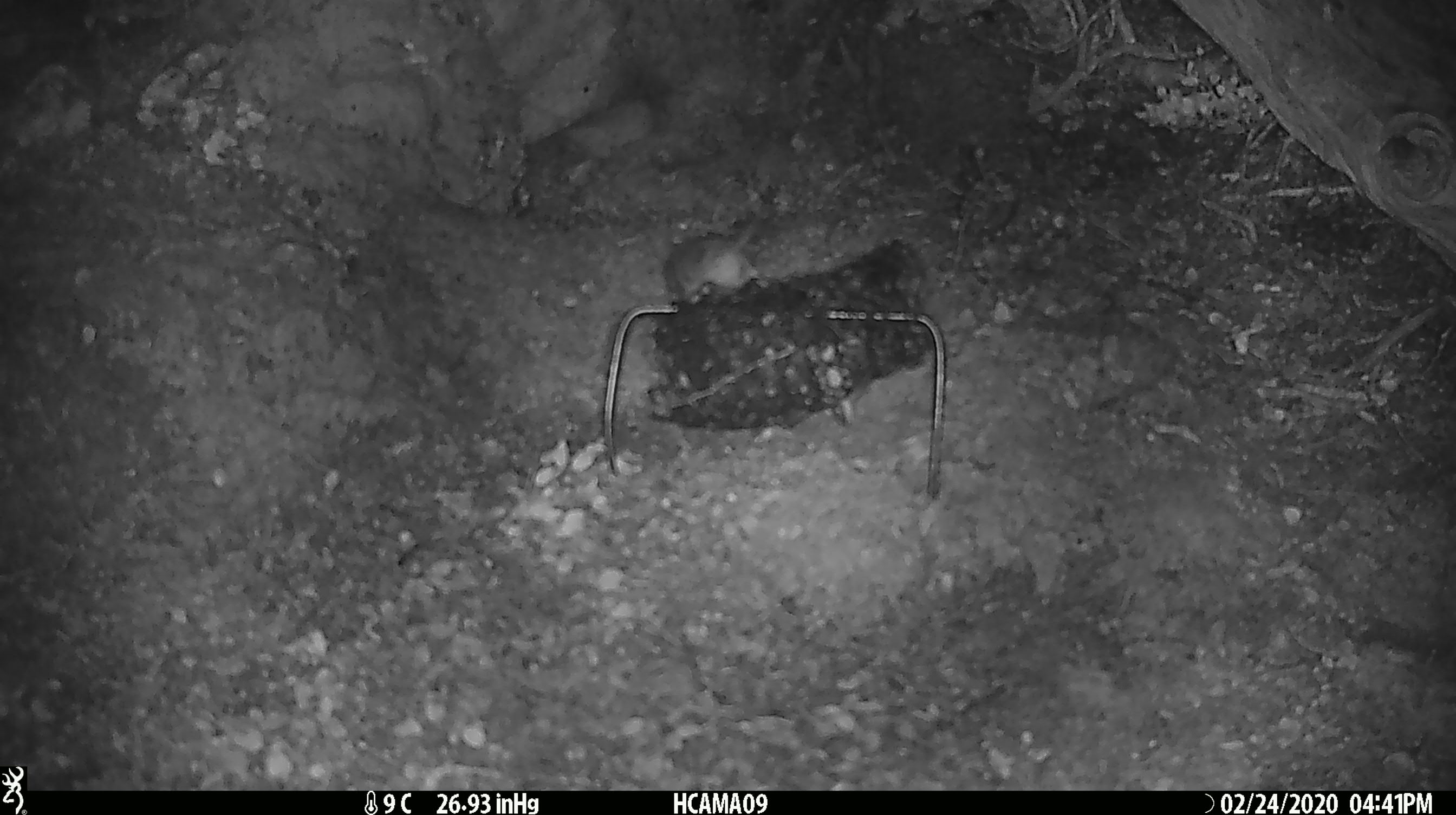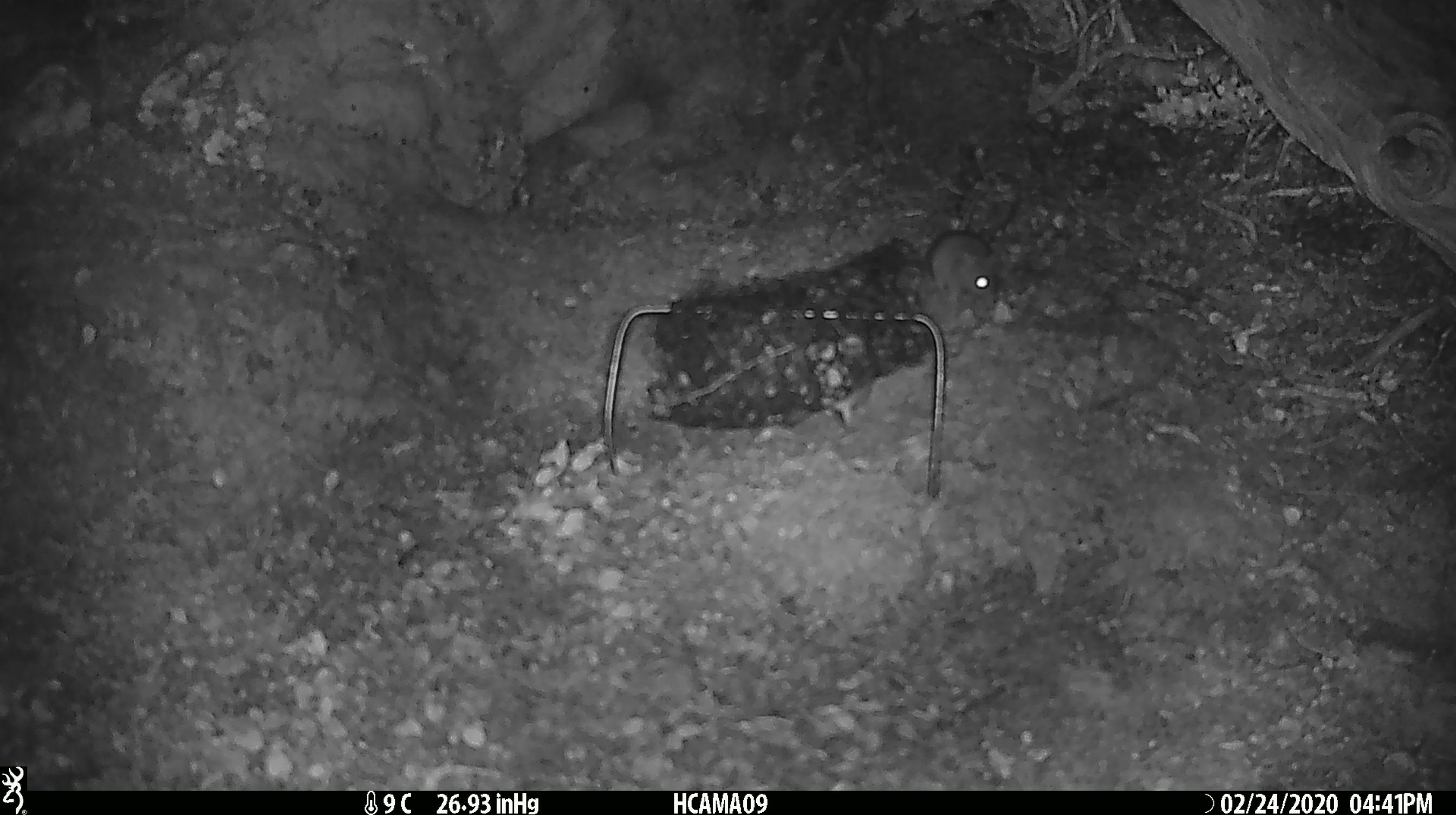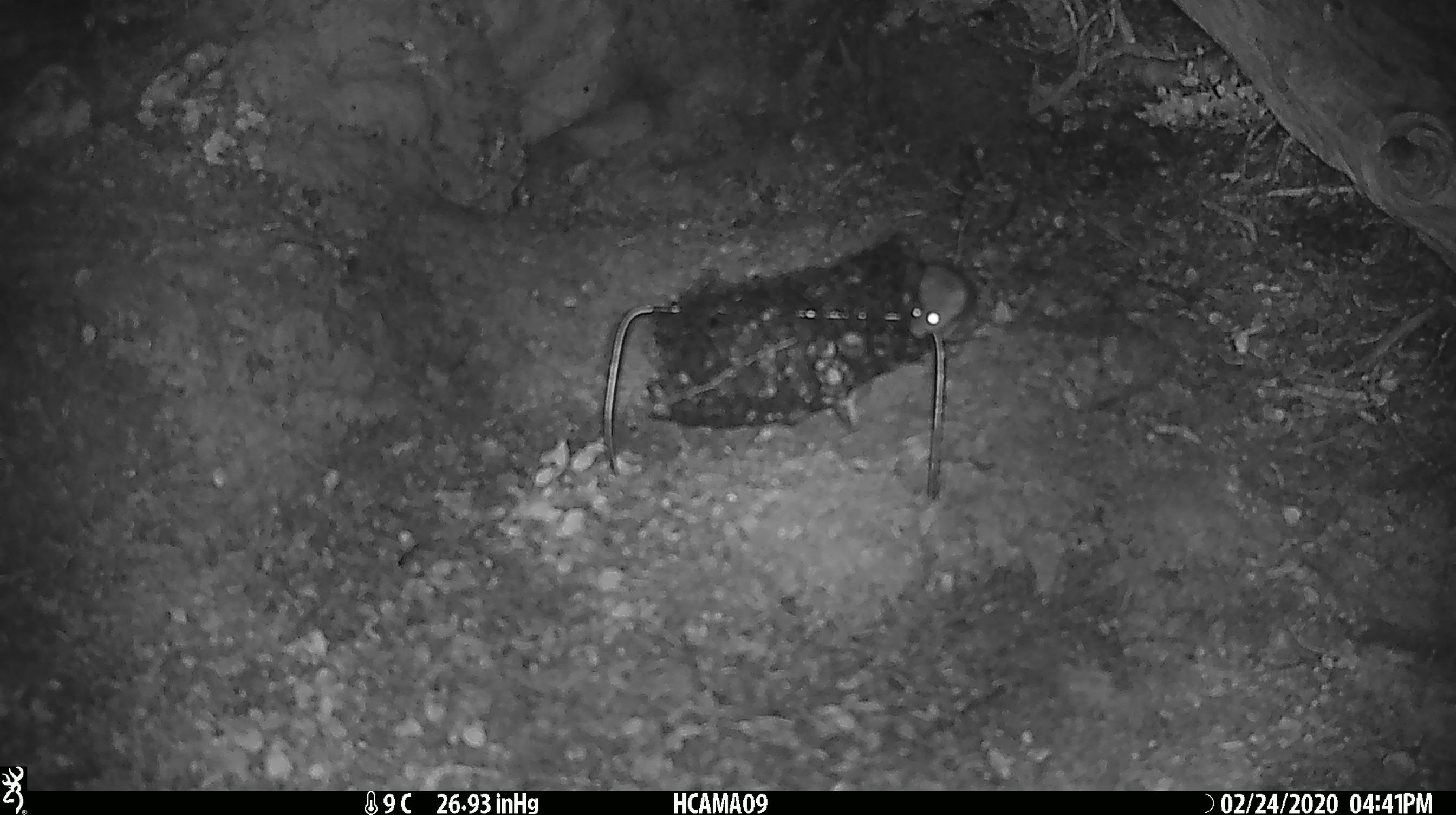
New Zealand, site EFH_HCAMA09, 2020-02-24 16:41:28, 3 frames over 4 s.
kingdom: Animalia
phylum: Chordata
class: Mammalia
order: Rodentia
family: Muridae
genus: Mus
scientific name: Mus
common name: mouse